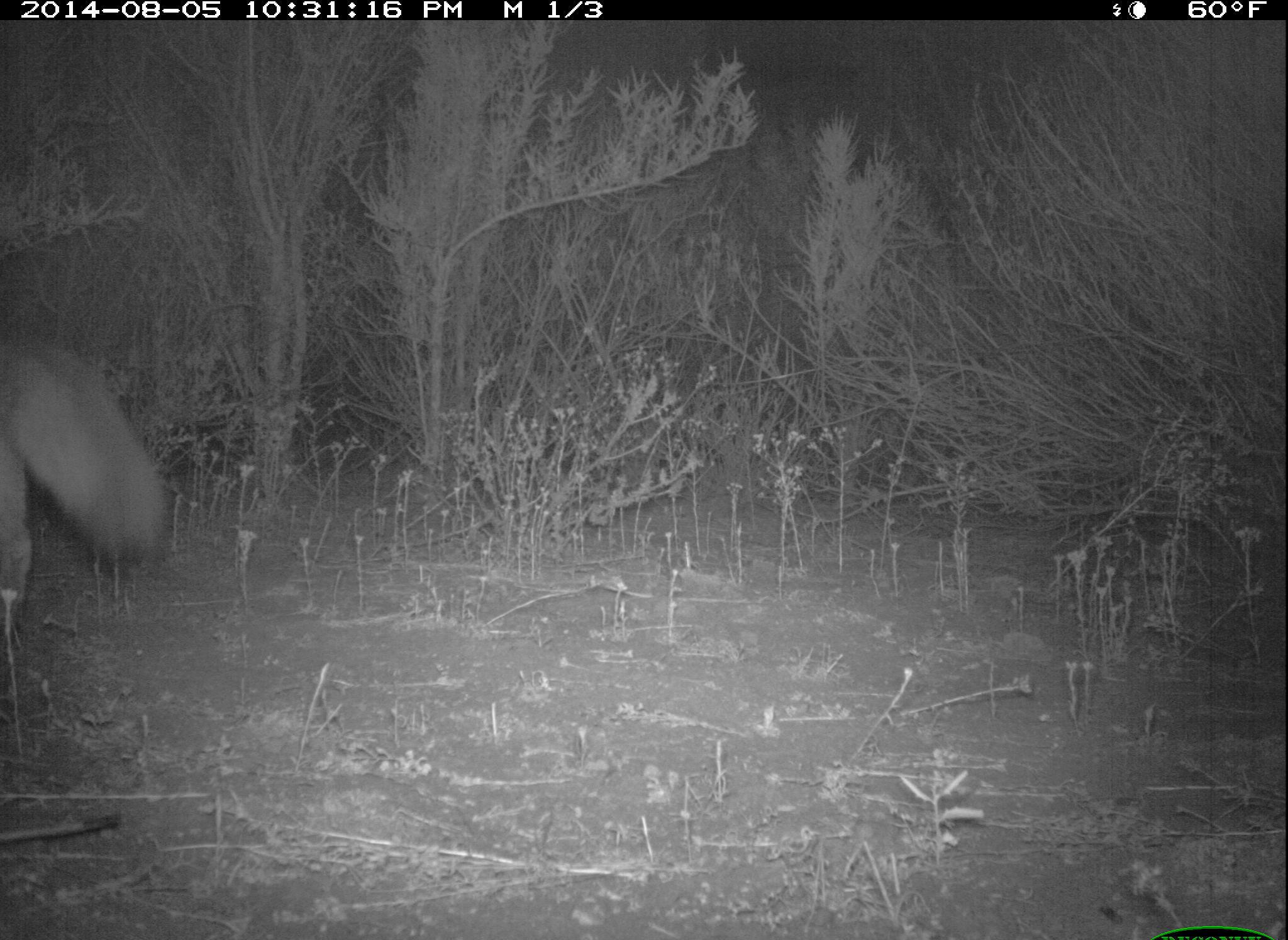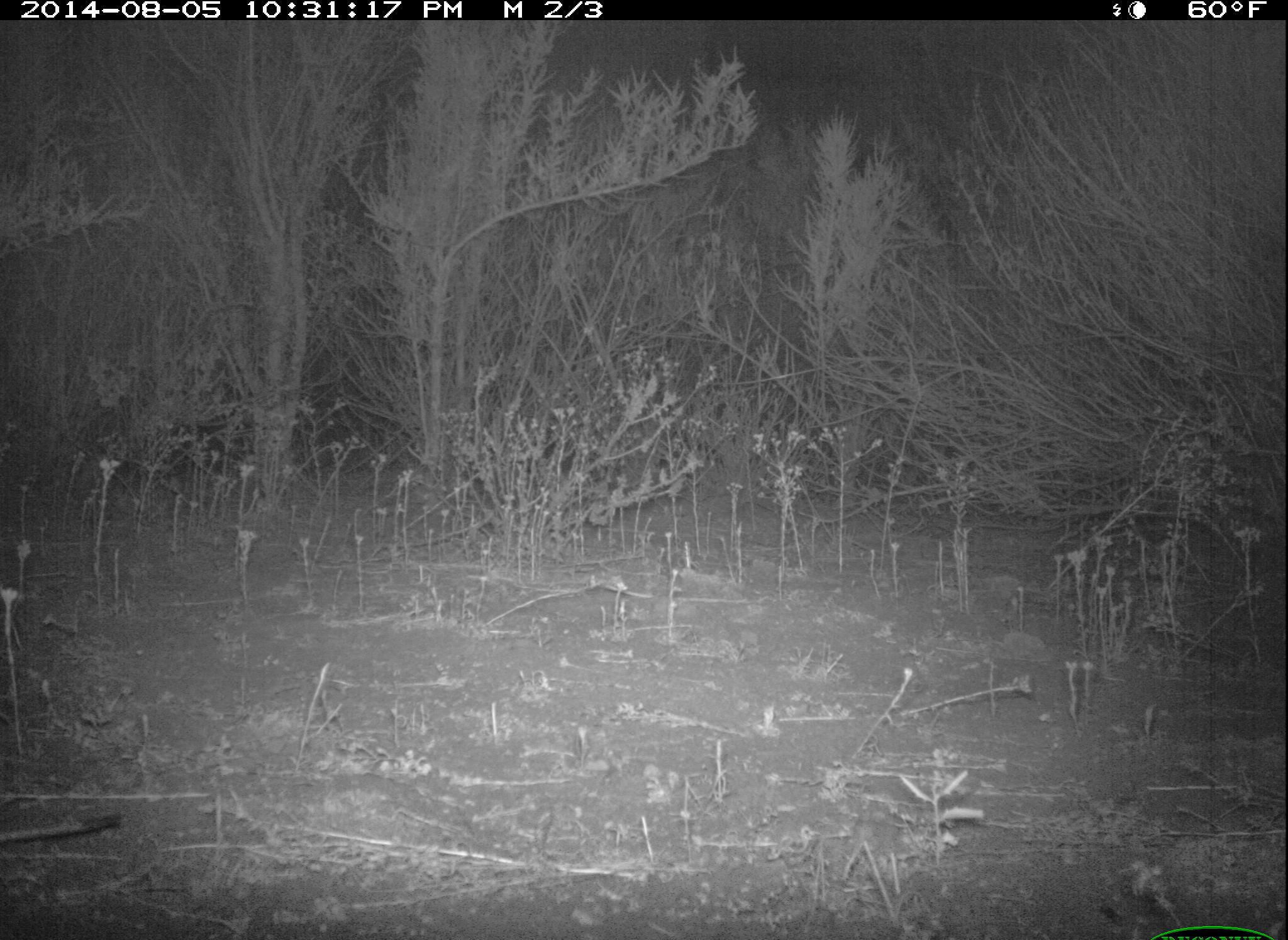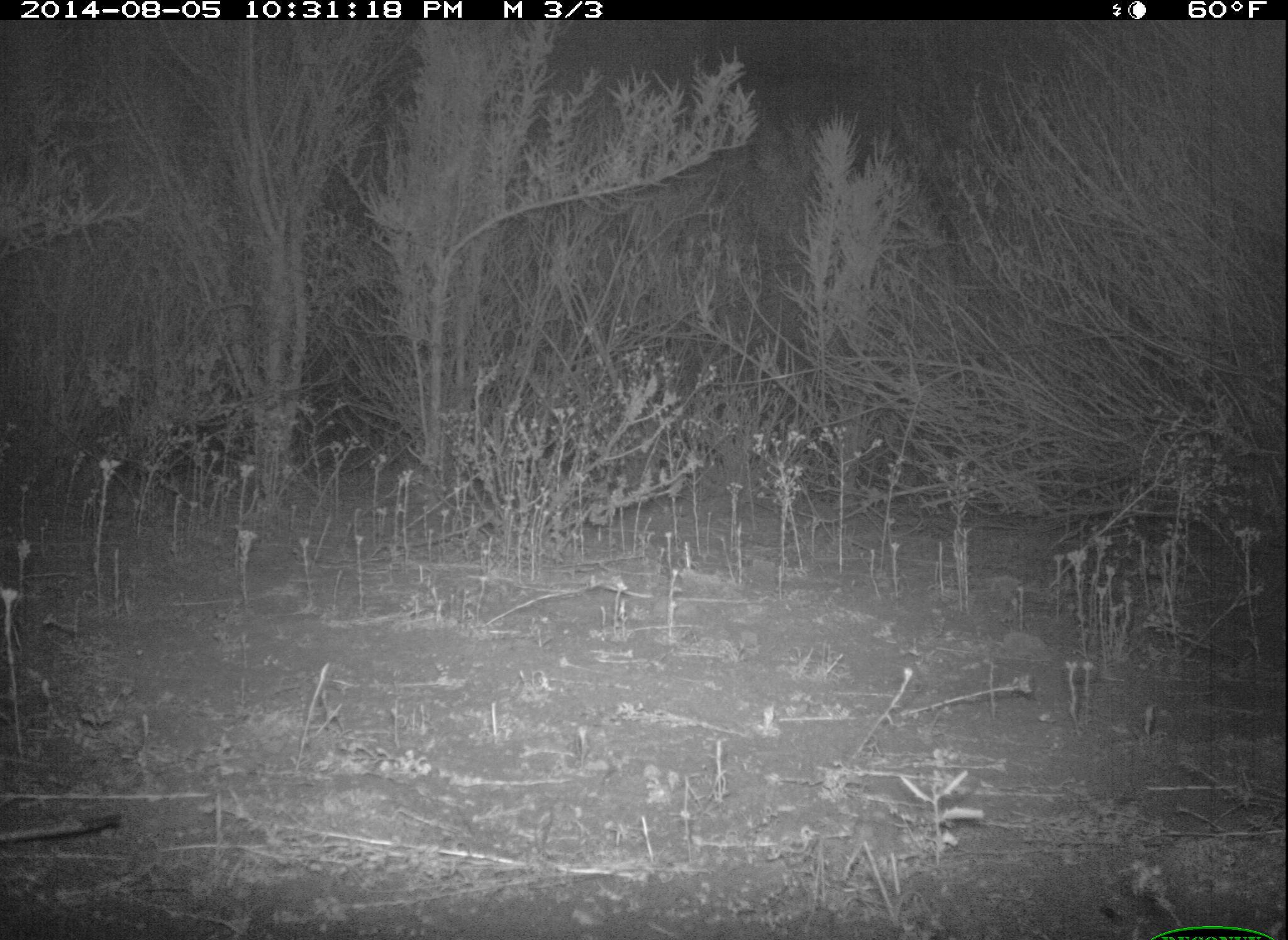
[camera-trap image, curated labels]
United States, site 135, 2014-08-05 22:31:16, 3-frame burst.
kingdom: Animalia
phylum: Chordata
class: Mammalia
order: Carnivora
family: Canidae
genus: Urocyon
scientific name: Urocyon cinereoargenteus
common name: gray fox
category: fox